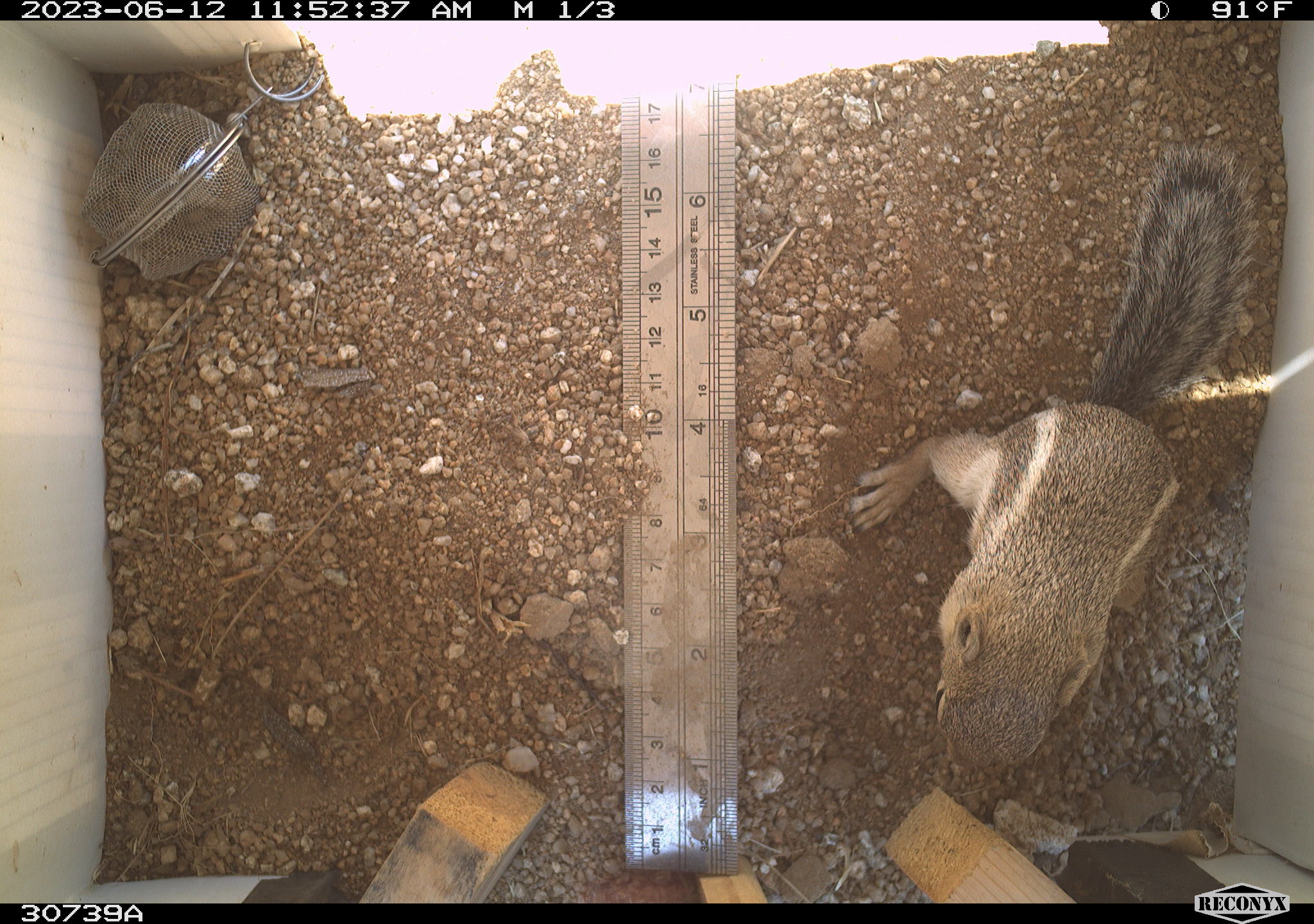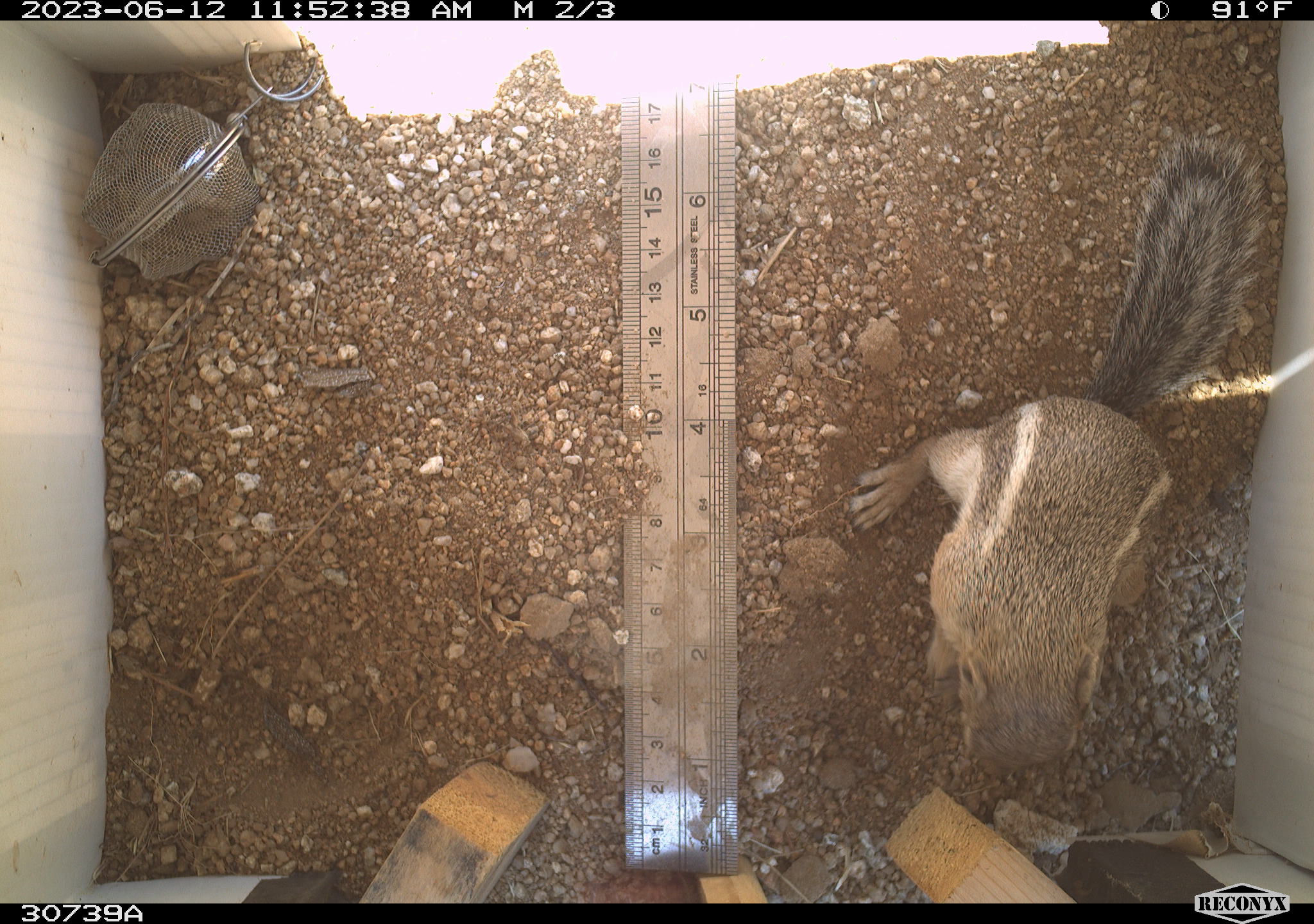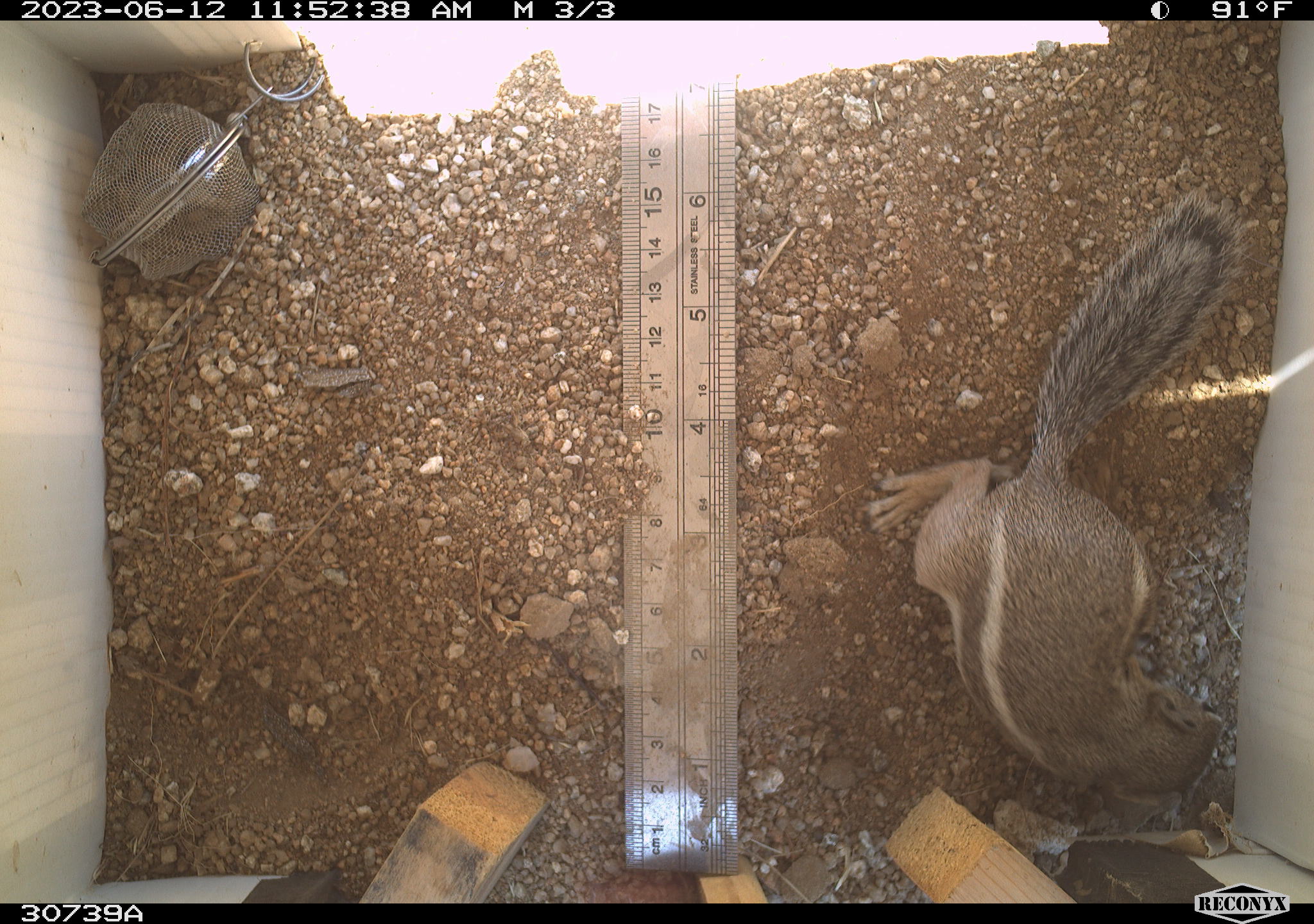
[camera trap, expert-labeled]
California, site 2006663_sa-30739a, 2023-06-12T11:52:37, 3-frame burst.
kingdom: Animalia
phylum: Chordata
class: Mammalia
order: Rodentia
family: Sciuridae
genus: Ammospermophilus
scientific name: Ammospermophilus leucurus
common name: white-tailed antelope squirrel